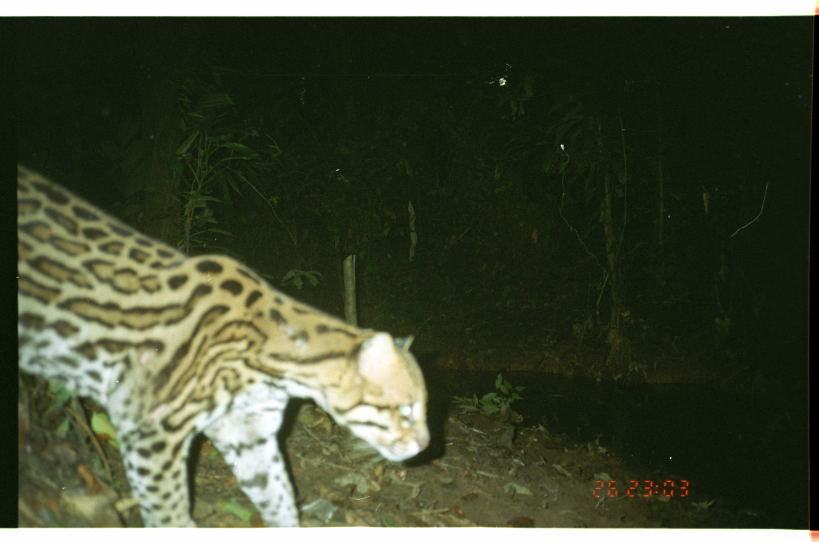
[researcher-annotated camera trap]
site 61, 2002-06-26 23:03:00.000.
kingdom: Animalia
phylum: Chordata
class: Mammalia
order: Carnivora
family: Felidae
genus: Leopardus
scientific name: Leopardus pardalis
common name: ocelot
Leopardus pardalis (ocelot).